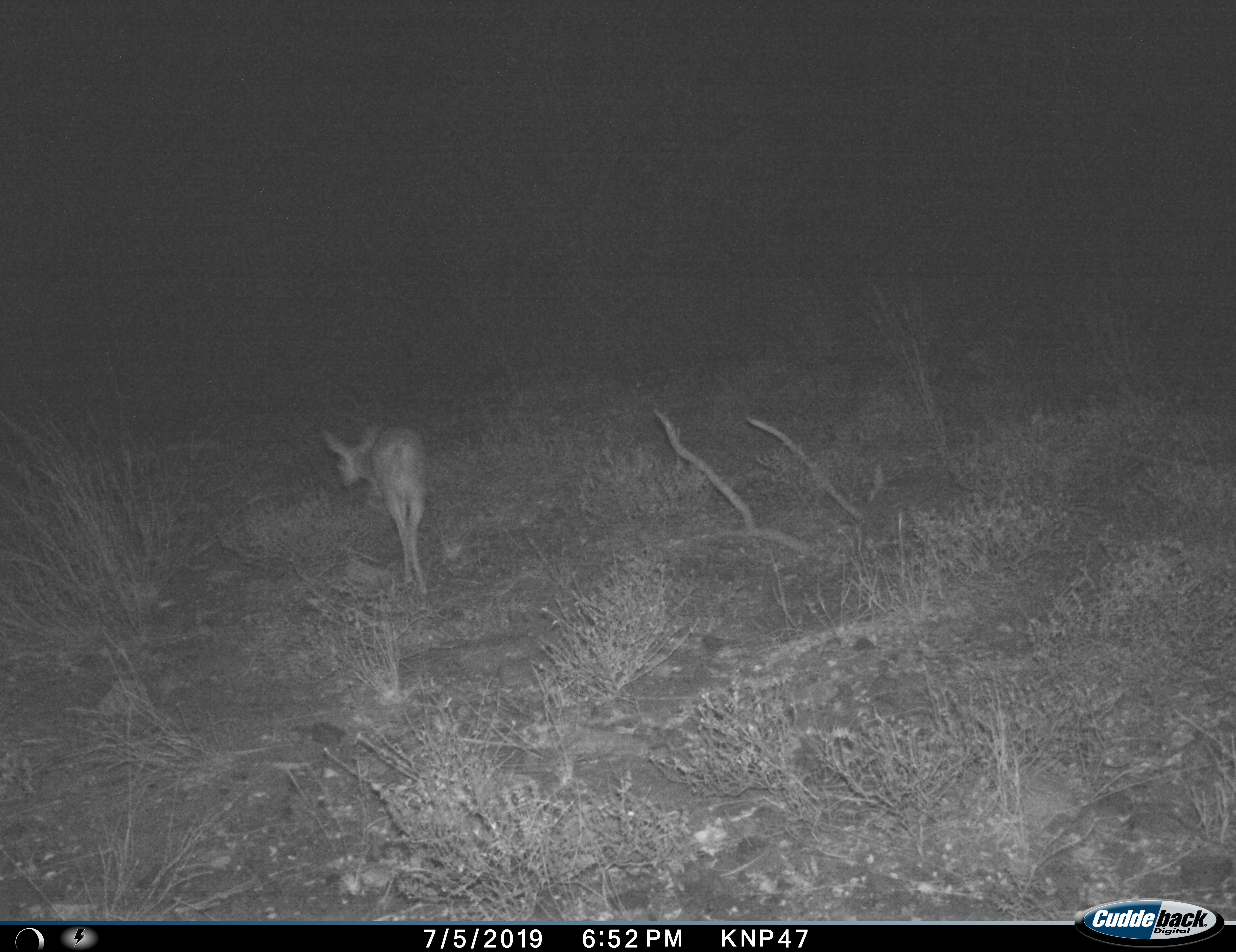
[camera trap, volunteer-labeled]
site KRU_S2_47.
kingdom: Animalia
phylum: Chordata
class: Mammalia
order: Artiodactyla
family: Bovidae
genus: Aepyceros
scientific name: Aepyceros melampus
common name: impala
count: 1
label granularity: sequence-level